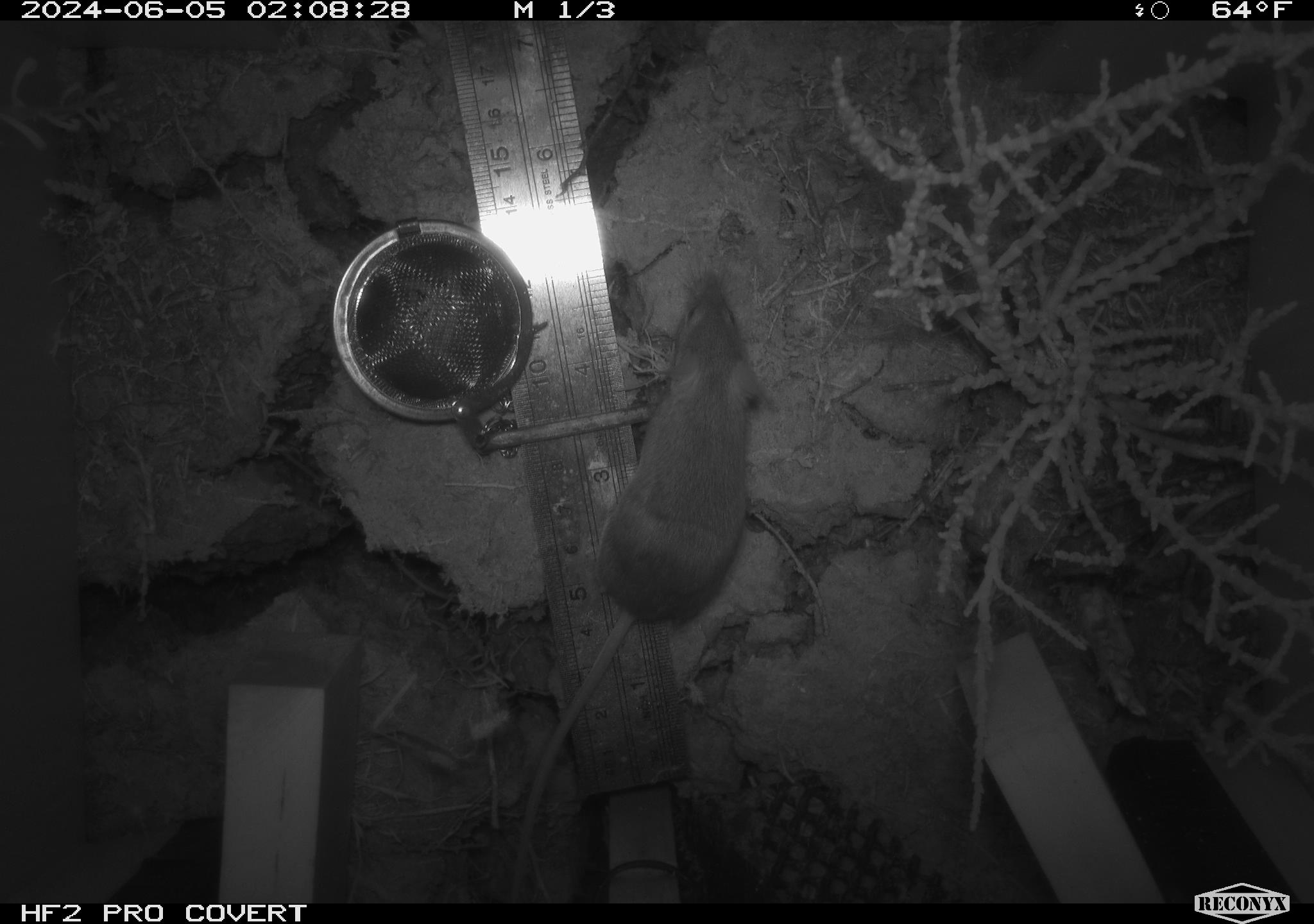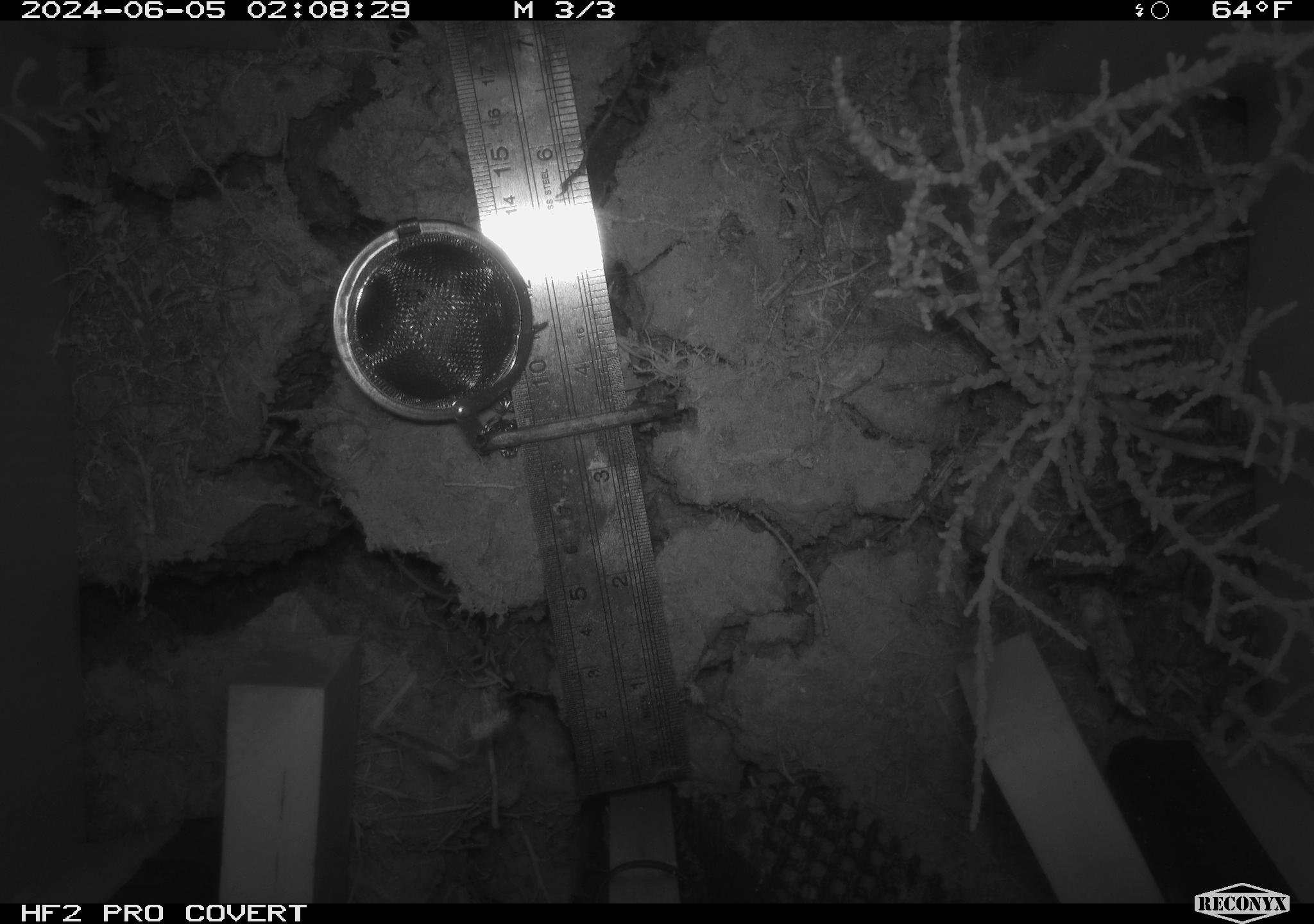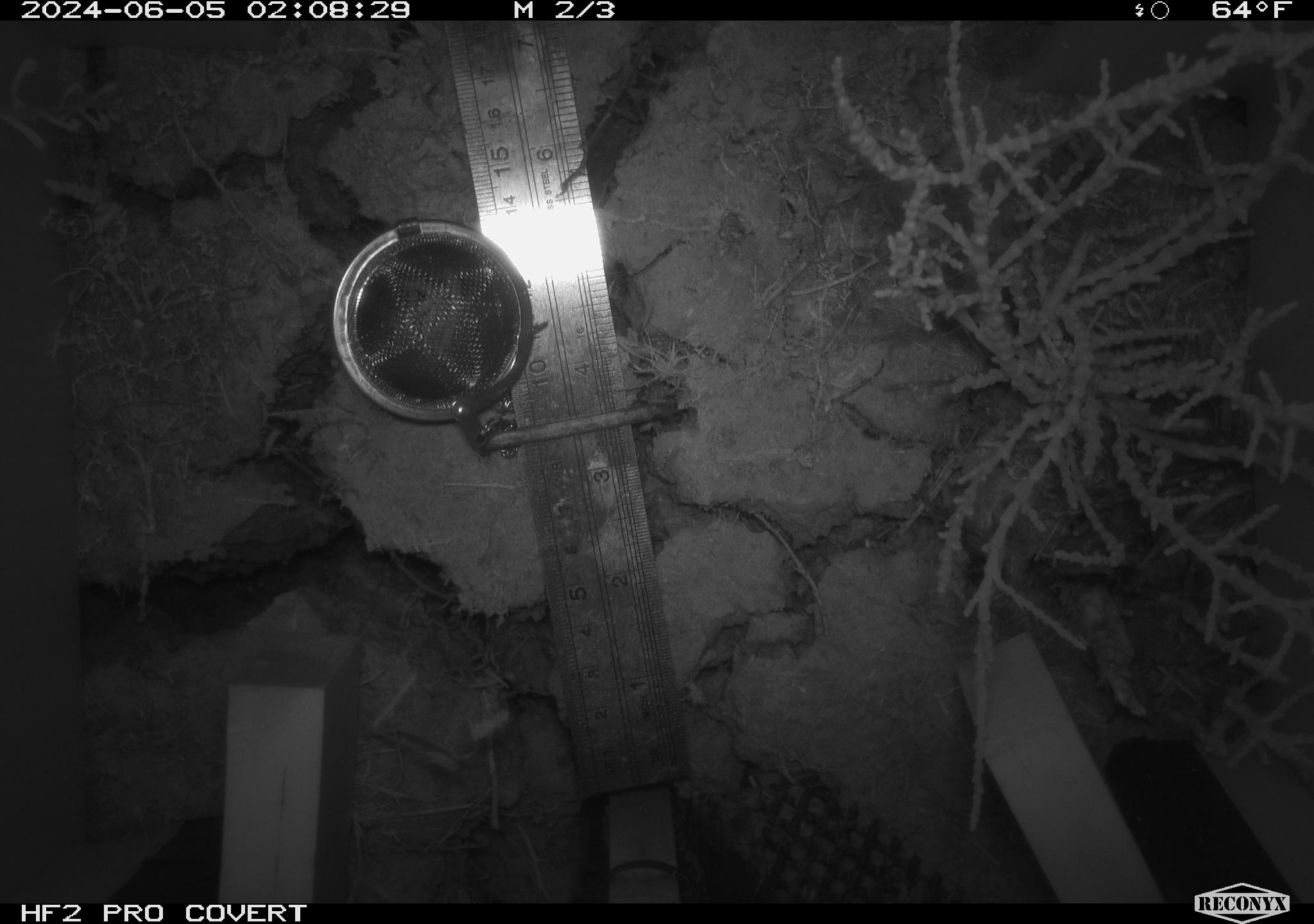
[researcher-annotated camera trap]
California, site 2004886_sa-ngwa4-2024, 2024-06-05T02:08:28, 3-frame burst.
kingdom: Animalia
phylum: Chordata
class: Mammalia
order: Rodentia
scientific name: Rodentia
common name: mouse species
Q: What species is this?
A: Mouse species (Rodentia).